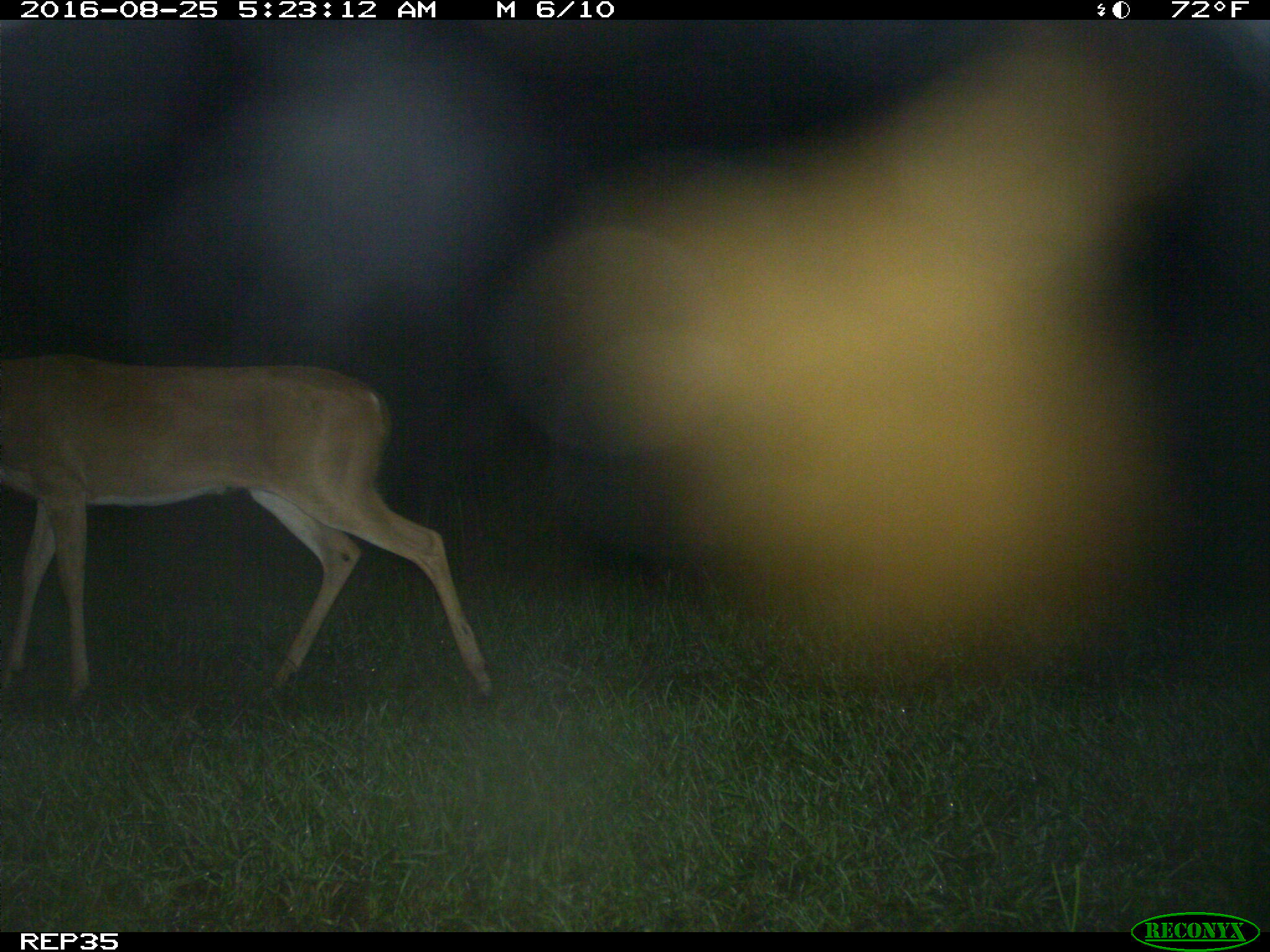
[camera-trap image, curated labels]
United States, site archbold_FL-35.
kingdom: Animalia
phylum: Chordata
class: Mammalia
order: Artiodactyla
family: Cervidae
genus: Odocoileus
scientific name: Odocoileus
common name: deer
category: unidentified deer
Unidentified deer (deer) (Odocoileus).